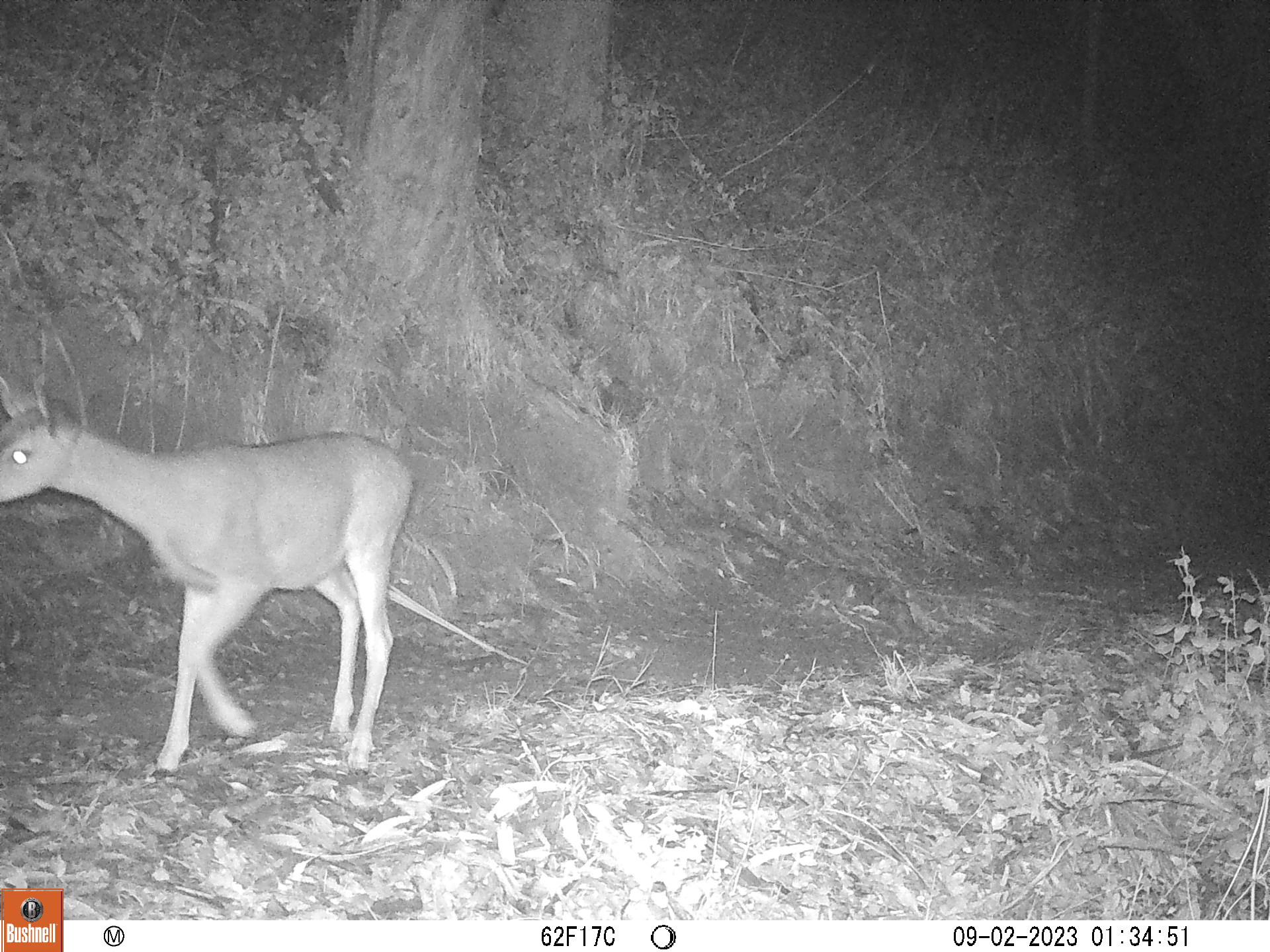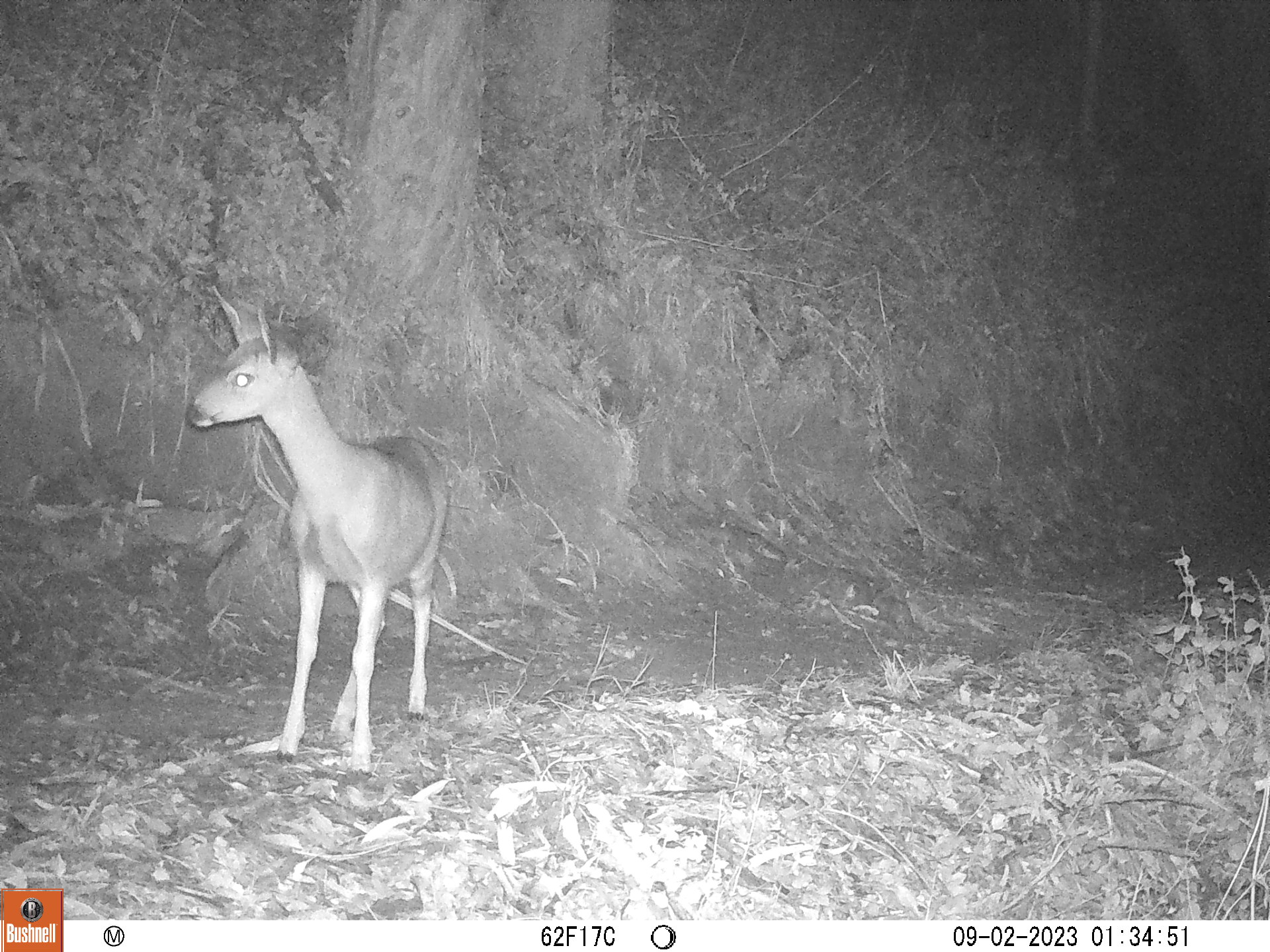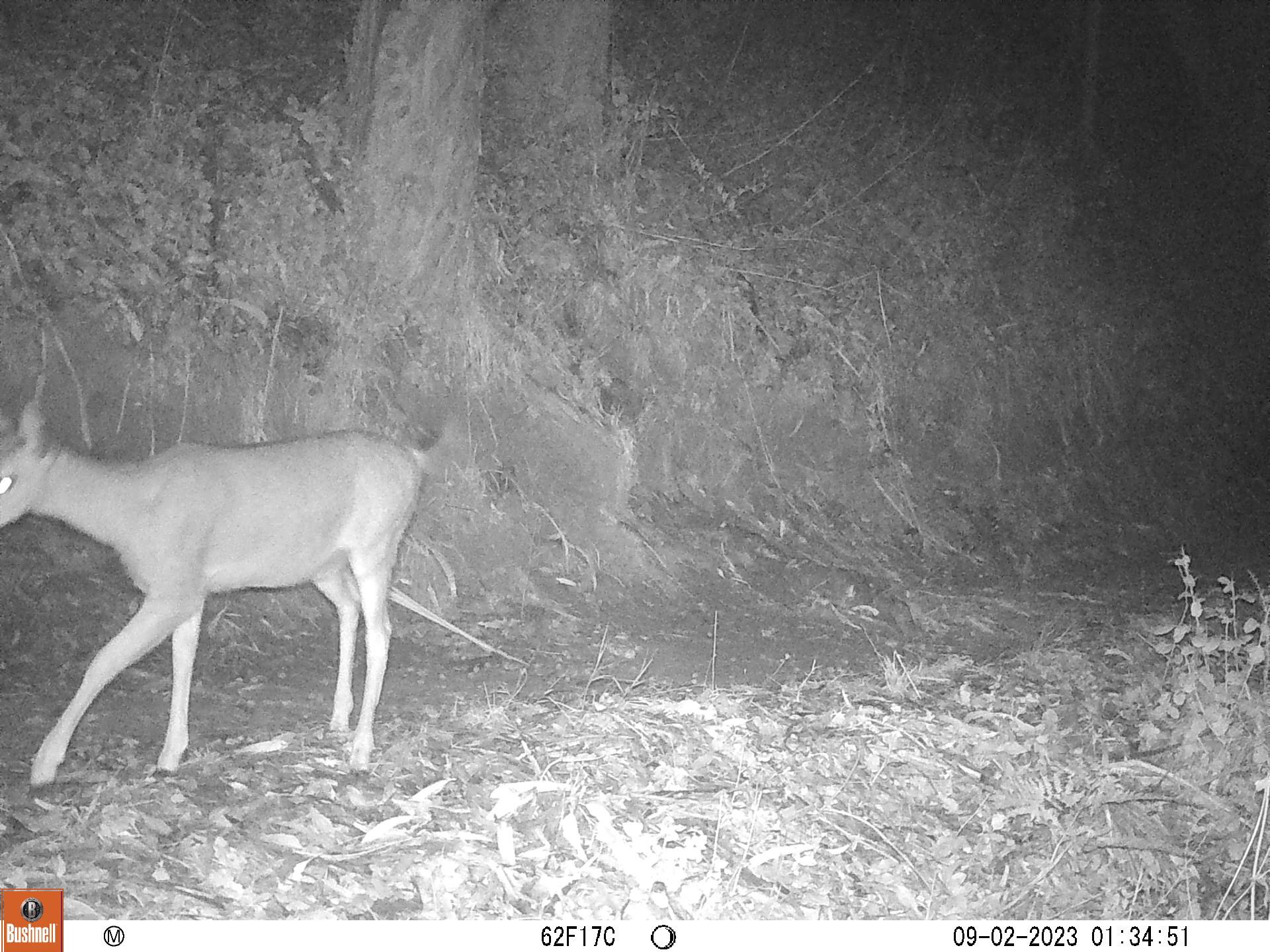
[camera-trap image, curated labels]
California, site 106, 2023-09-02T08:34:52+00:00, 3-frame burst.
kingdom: Animalia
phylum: Chordata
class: Mammalia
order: Artiodactyla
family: Cervidae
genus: Odocoileus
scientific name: Odocoileus hemionus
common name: mule deer